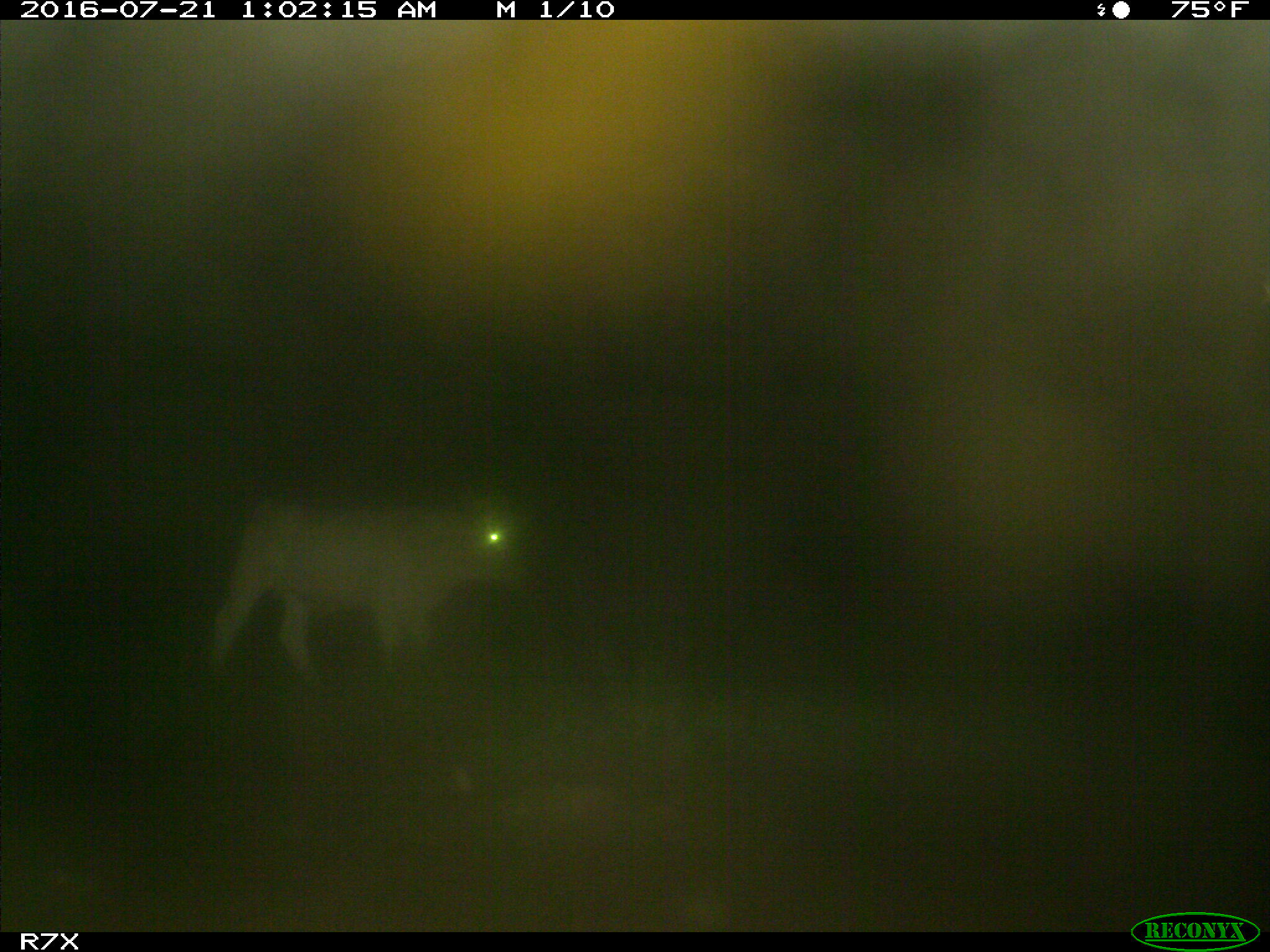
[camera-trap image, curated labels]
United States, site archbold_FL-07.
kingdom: Animalia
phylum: Chordata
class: Mammalia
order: Artiodactyla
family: Bovidae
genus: Bos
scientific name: Bos taurus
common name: domestic cow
Bos taurus (domestic cow).